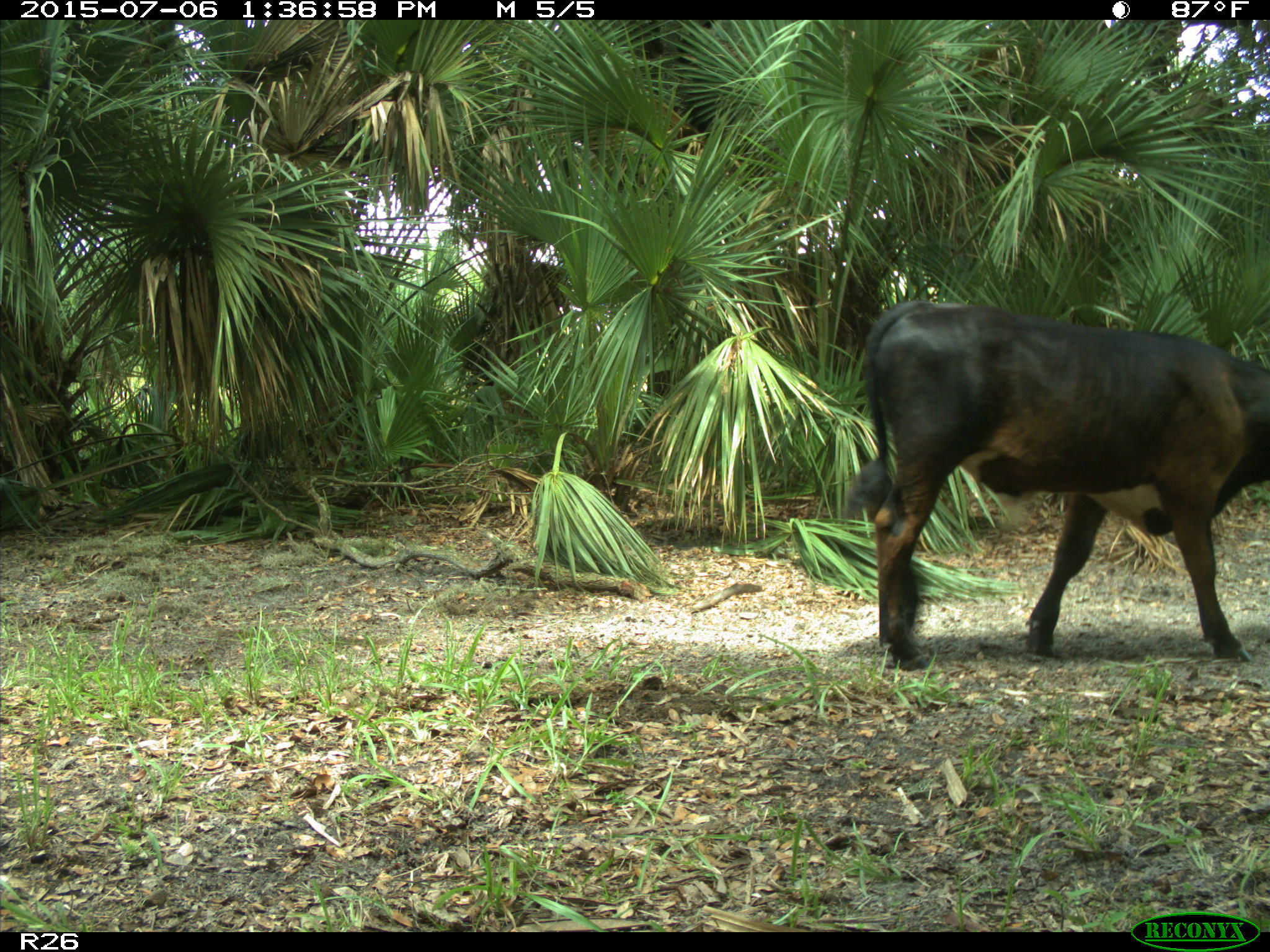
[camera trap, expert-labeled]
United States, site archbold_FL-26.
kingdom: Animalia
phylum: Chordata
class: Mammalia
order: Artiodactyla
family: Bovidae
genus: Bos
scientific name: Bos taurus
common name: domestic cow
Bos taurus (domestic cow).